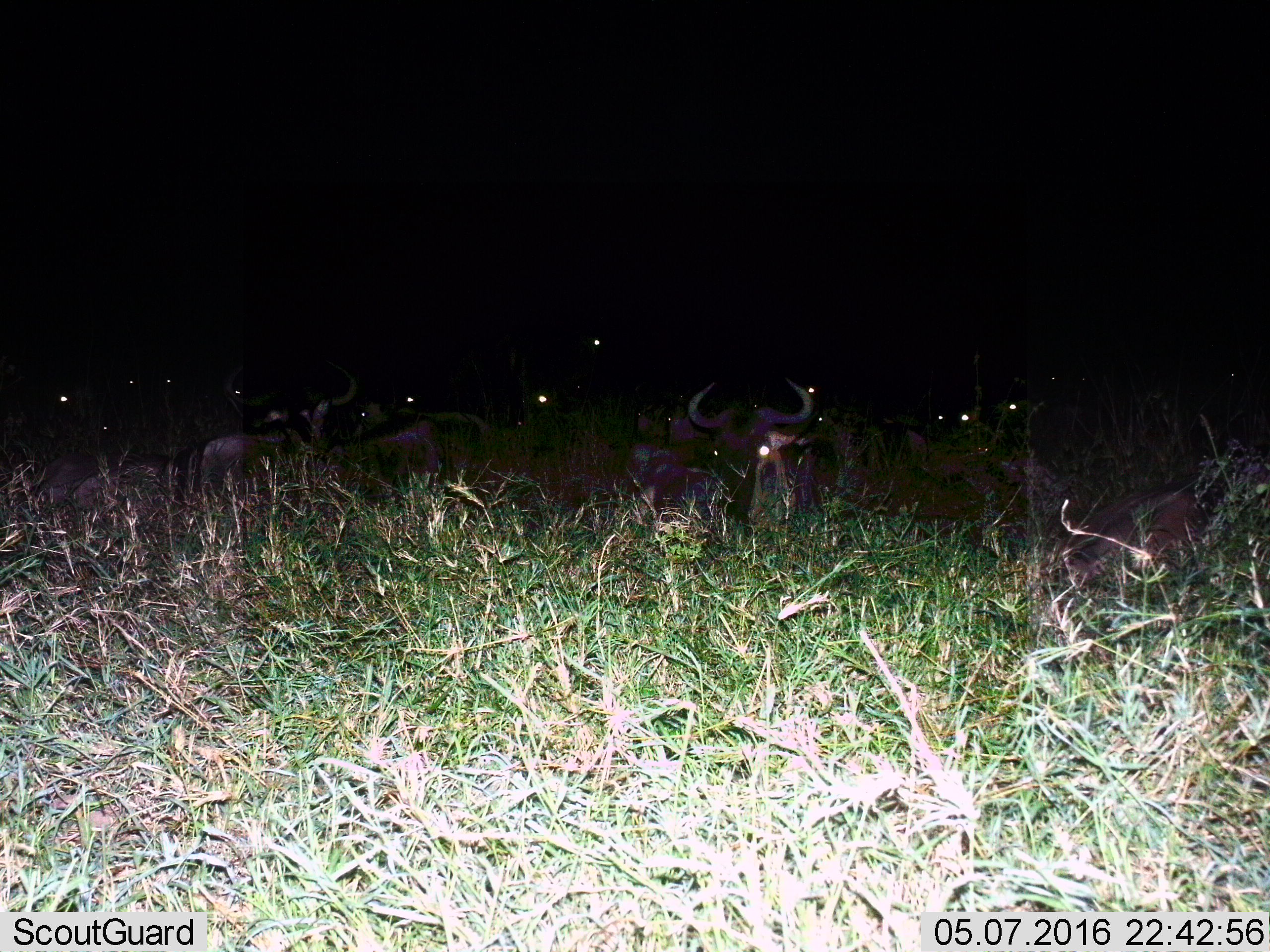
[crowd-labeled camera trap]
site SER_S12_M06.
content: unidentified animal